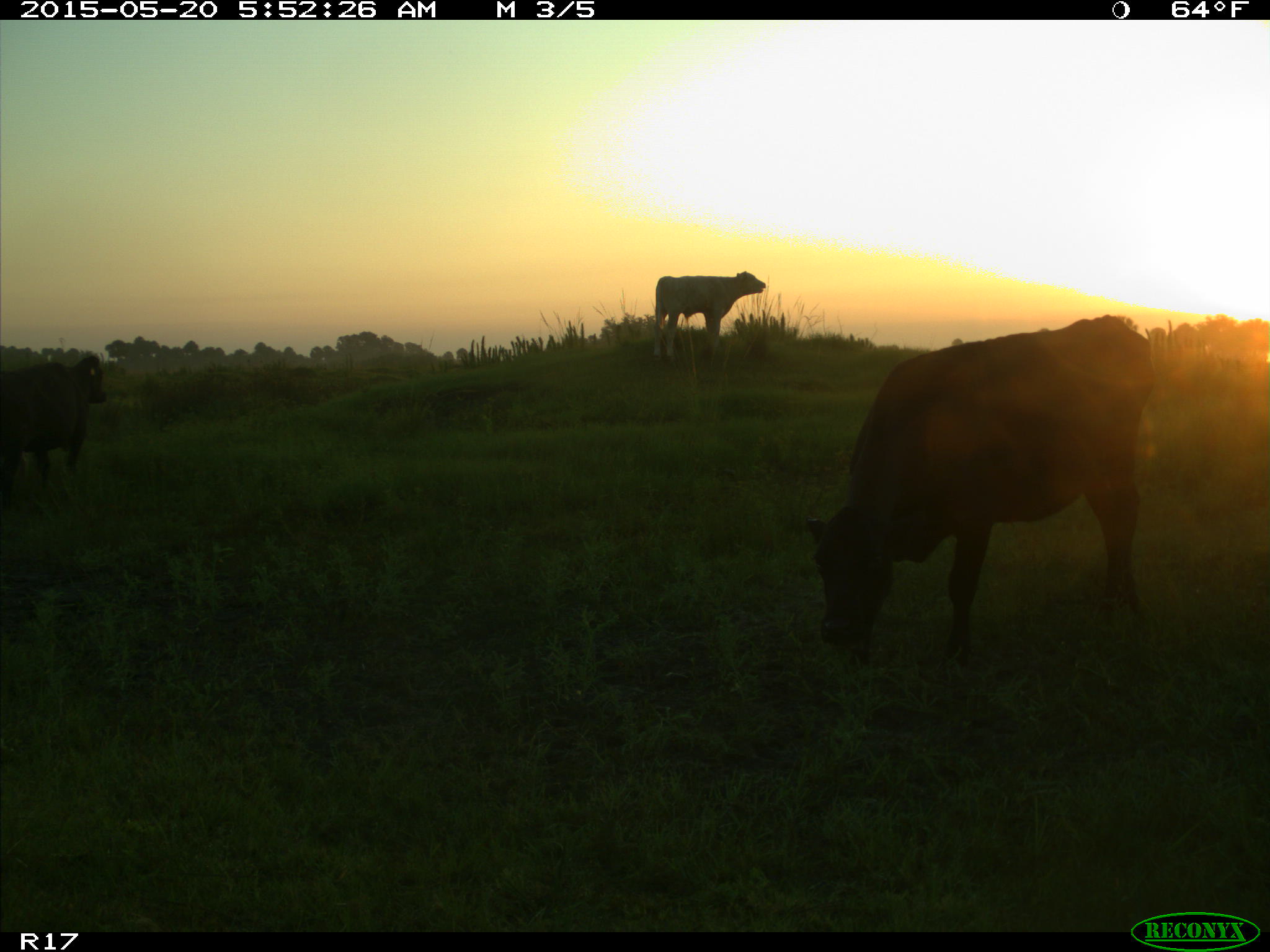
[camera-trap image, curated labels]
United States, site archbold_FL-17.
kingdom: Animalia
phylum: Chordata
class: Mammalia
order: Artiodactyla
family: Bovidae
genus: Bos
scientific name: Bos taurus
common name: domestic cow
Bos taurus (domestic cow).